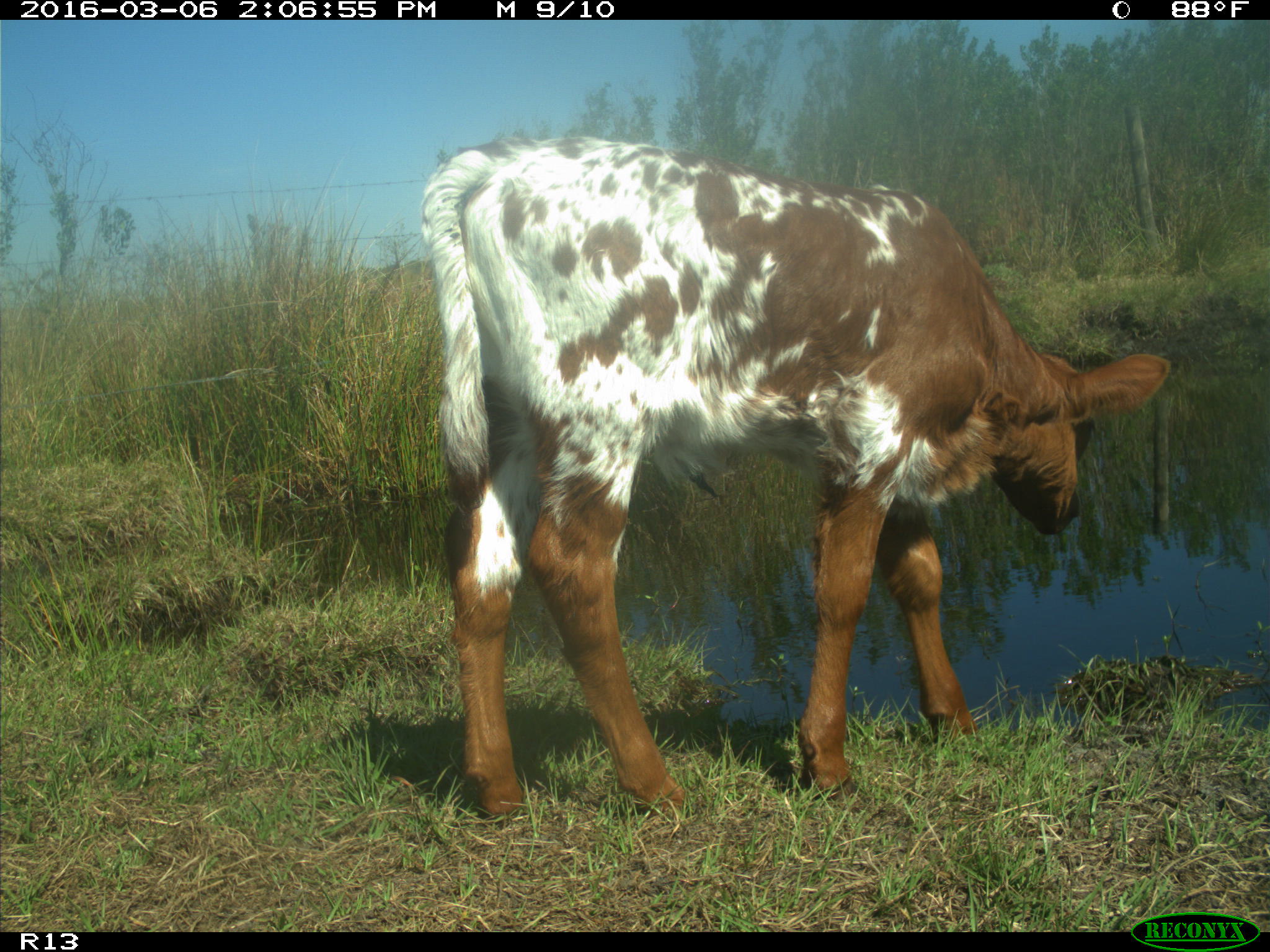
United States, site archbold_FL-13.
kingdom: Animalia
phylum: Chordata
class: Mammalia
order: Artiodactyla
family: Bovidae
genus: Bos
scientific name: Bos taurus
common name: domestic cow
Bos taurus (domestic cow).